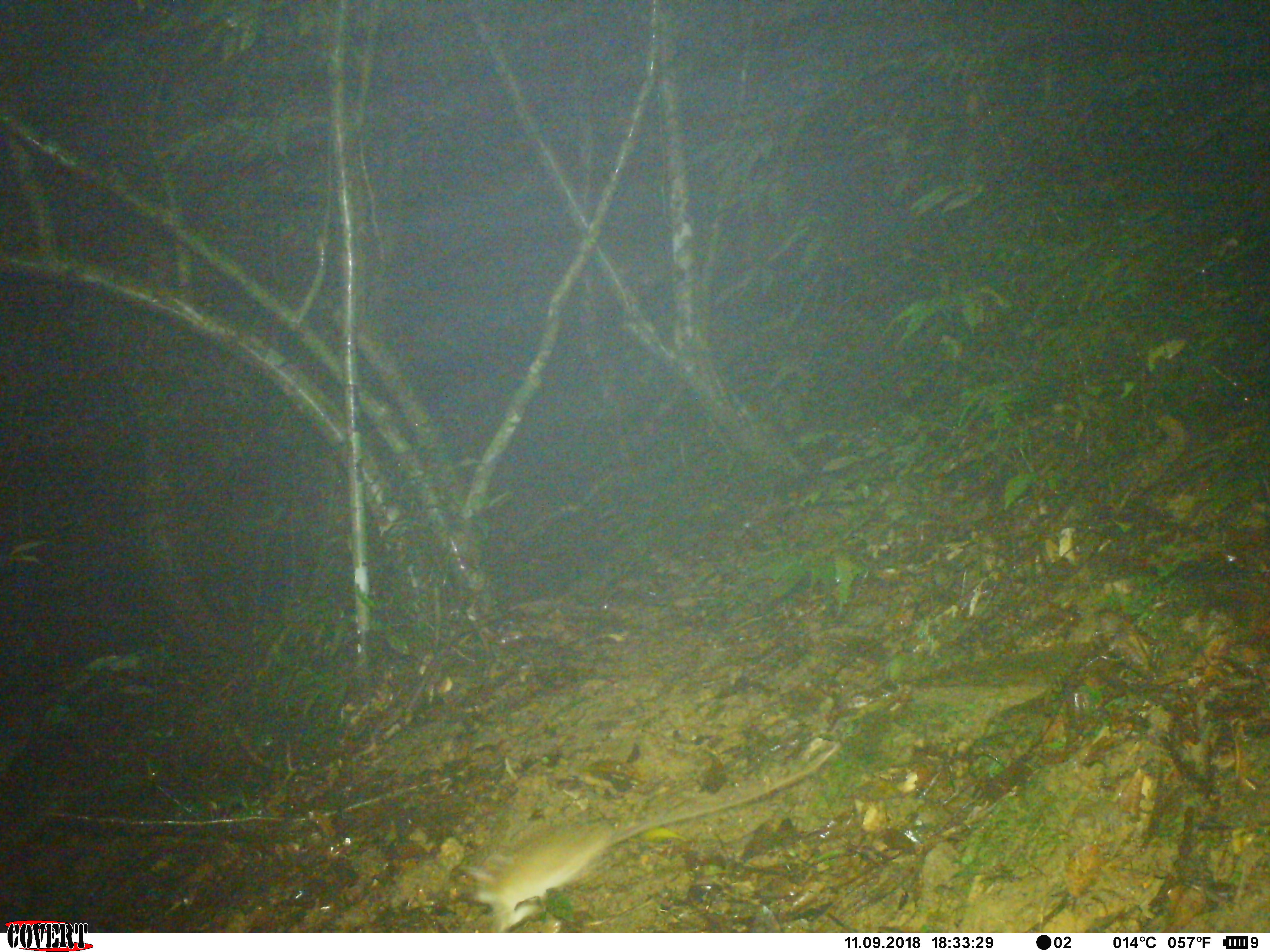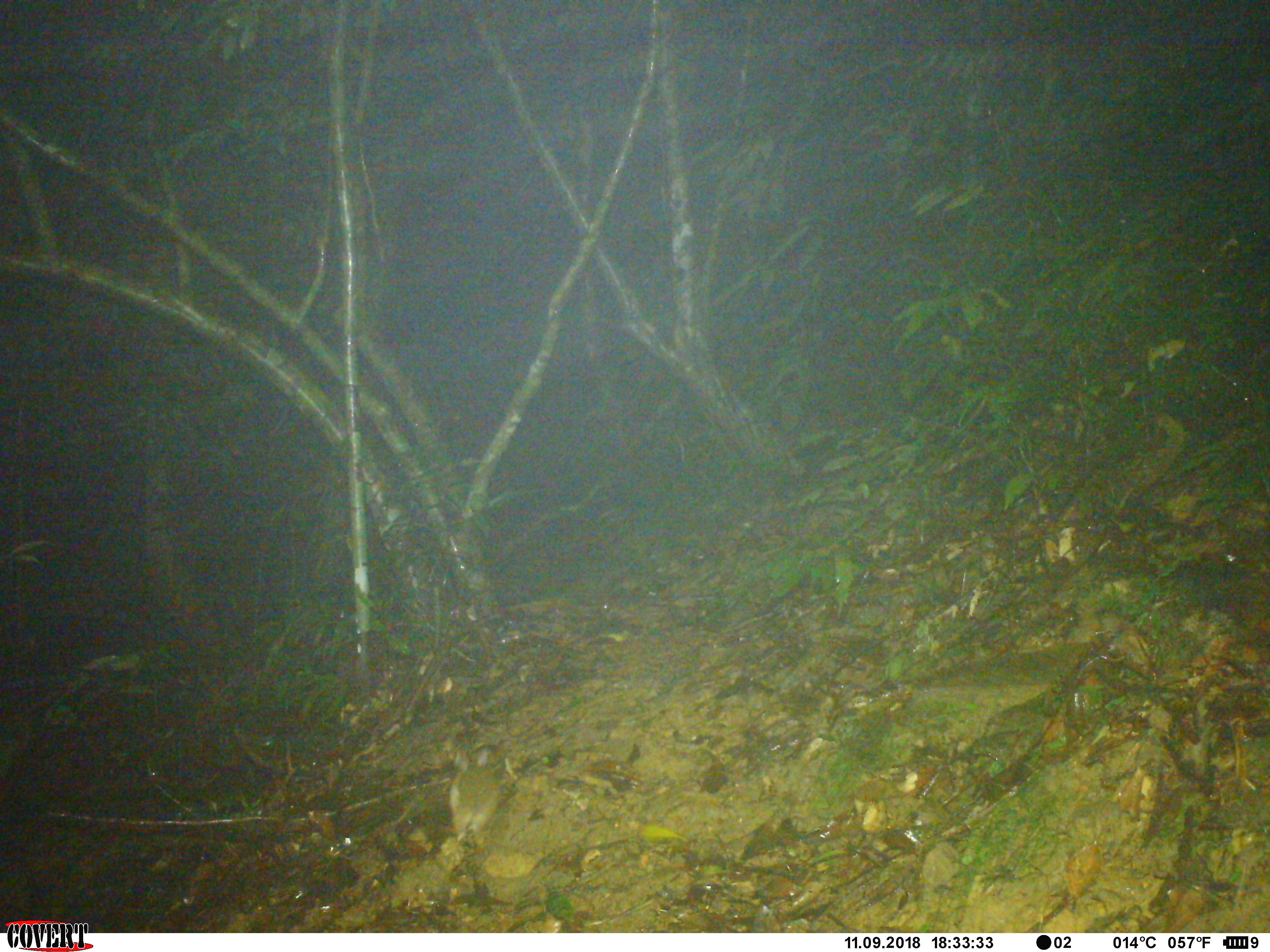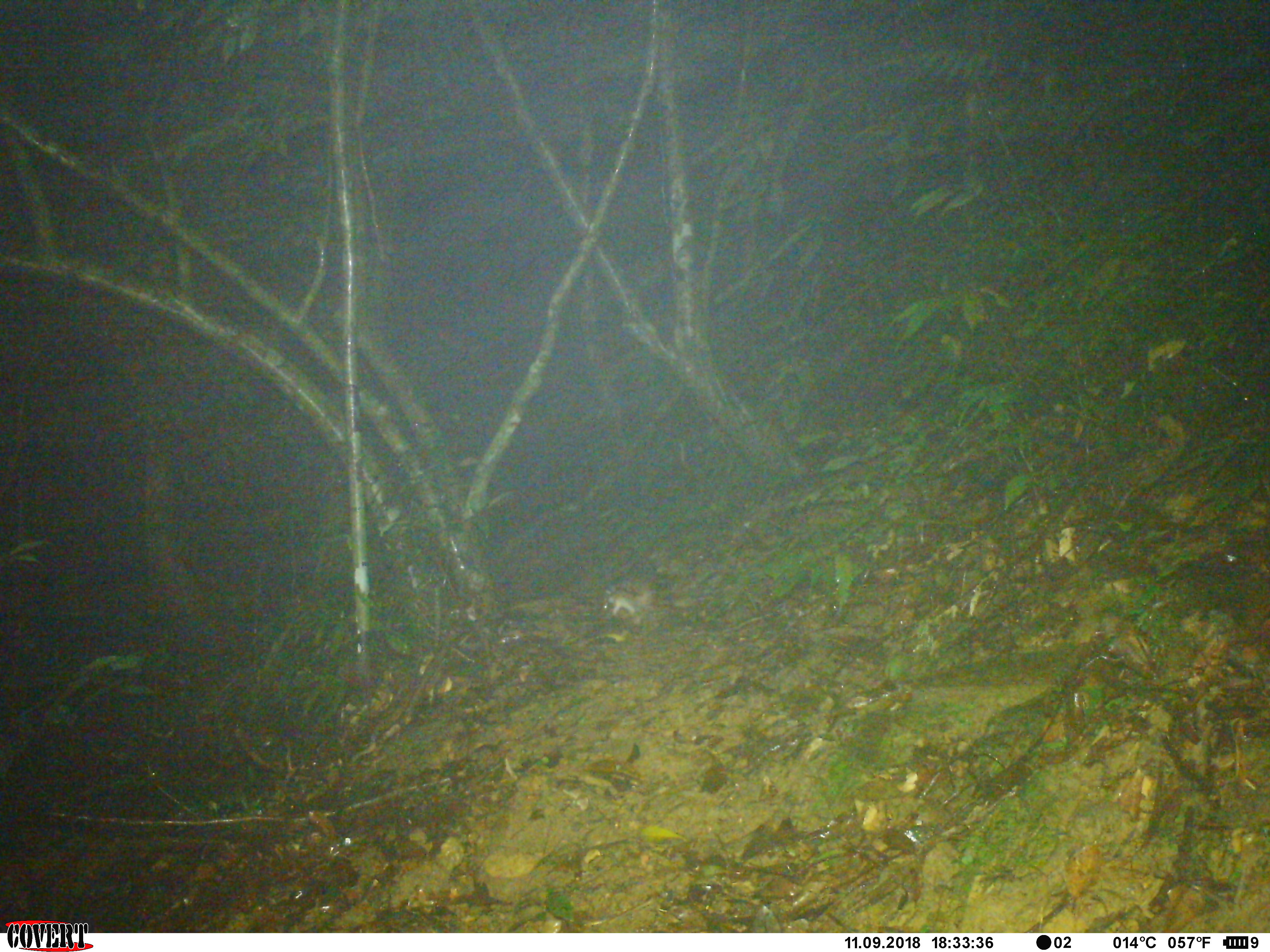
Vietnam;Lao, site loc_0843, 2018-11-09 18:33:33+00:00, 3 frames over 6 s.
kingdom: Animalia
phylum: Chordata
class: Mammalia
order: Rodentia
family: Muridae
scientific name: Muridae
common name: old-world mice and rats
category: unidentified murid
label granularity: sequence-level